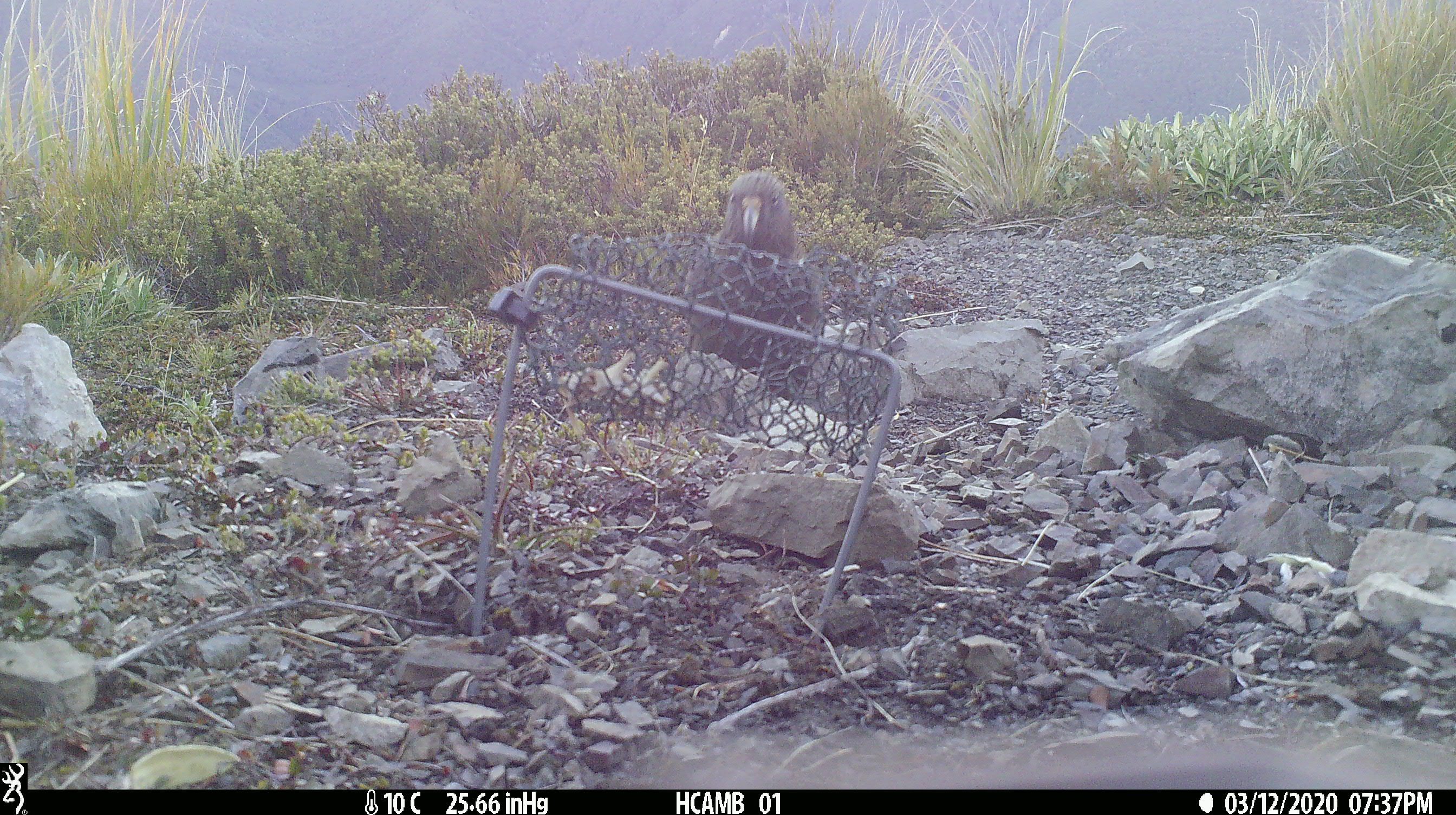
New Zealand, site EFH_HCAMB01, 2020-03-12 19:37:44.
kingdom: Animalia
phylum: Chordata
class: Aves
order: Psittaciformes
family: Strigopidae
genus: Nestor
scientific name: Nestor notabilis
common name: kea